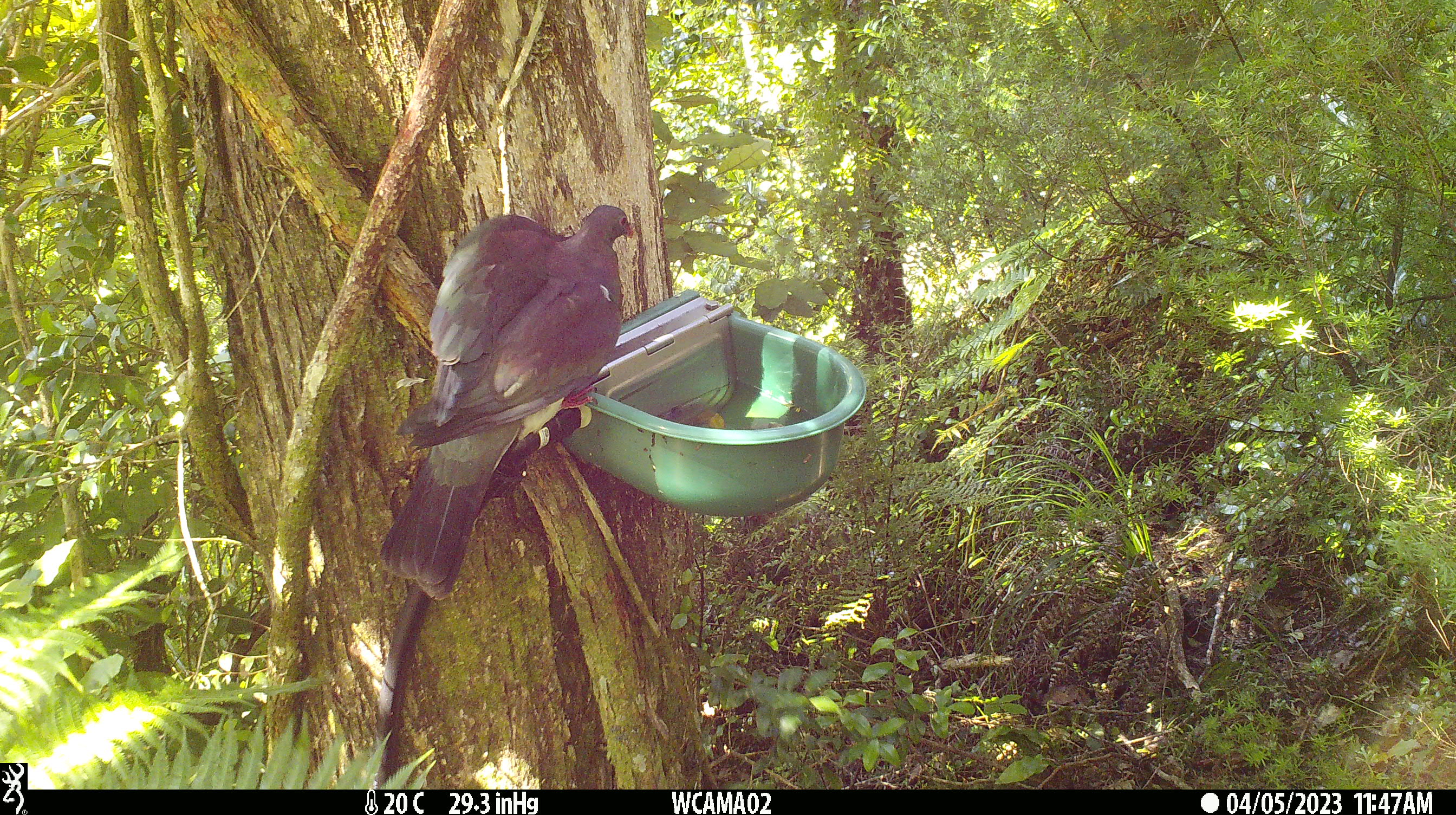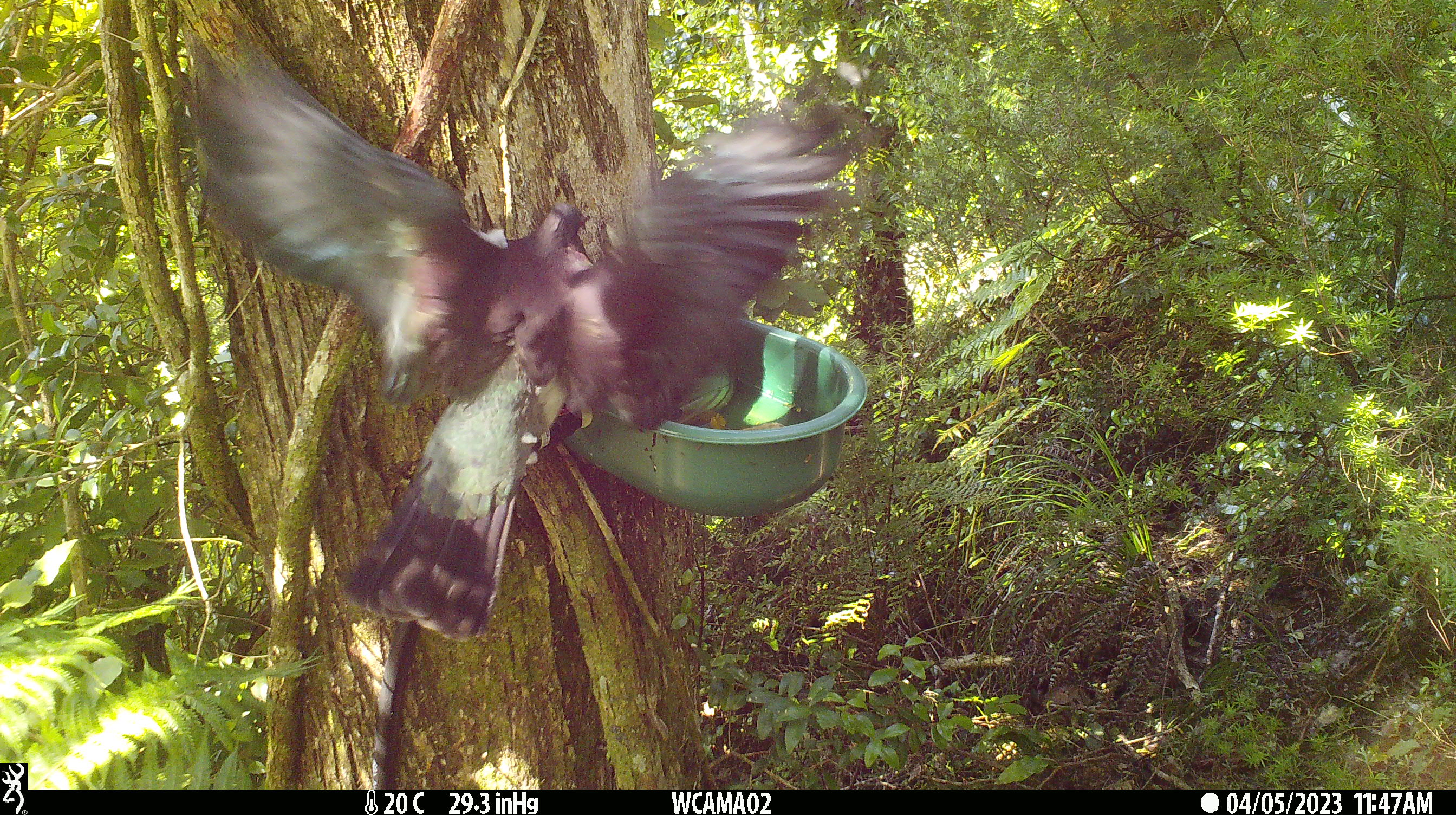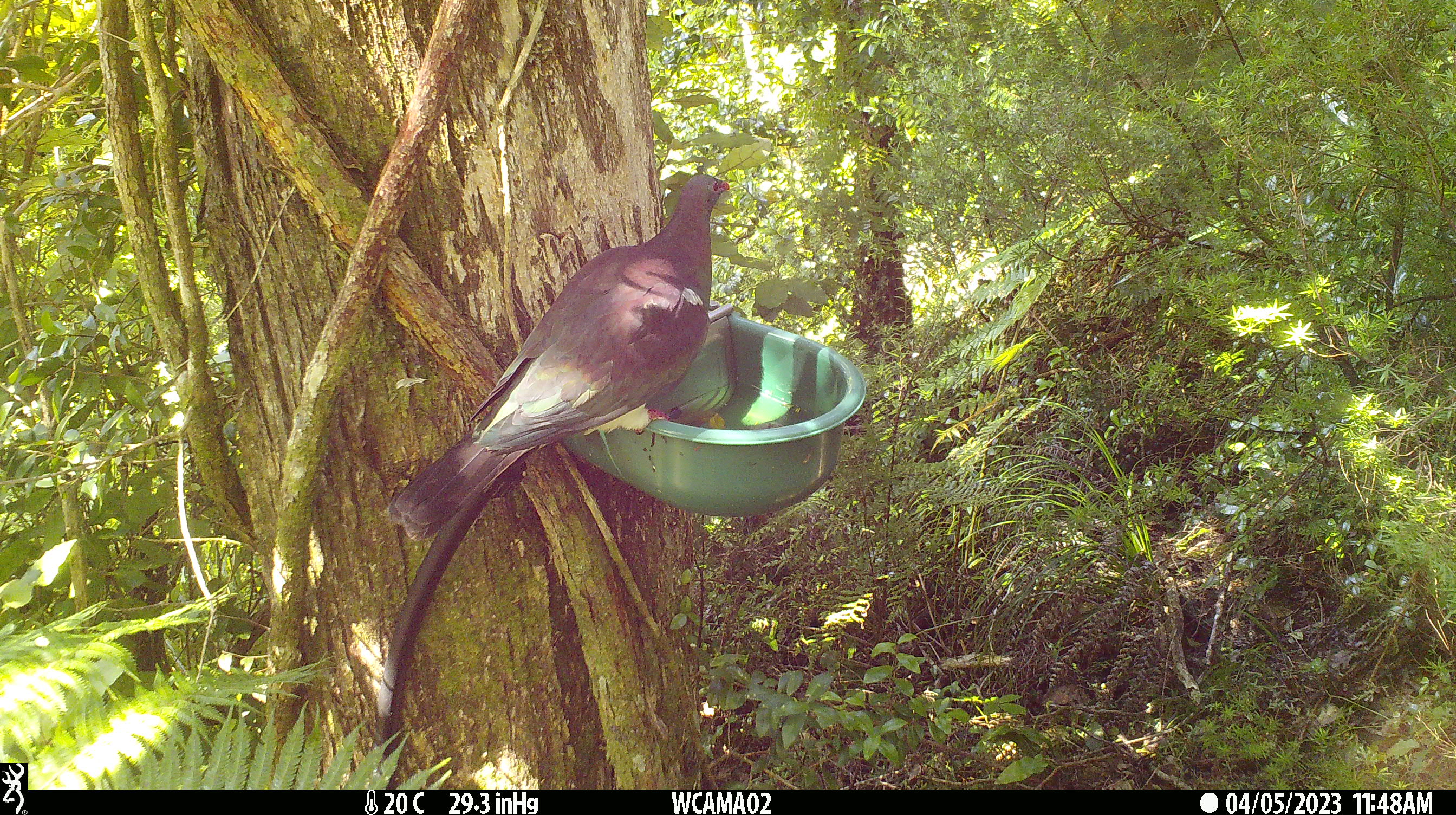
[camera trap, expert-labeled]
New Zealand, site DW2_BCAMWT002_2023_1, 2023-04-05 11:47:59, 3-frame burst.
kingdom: Animalia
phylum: Chordata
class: Aves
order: Columbiformes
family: Columbidae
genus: Hemiphaga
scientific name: Hemiphaga novaeseelandiae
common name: new zealand pigeon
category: kereru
Kereru (new zealand pigeon) (Hemiphaga novaeseelandiae).